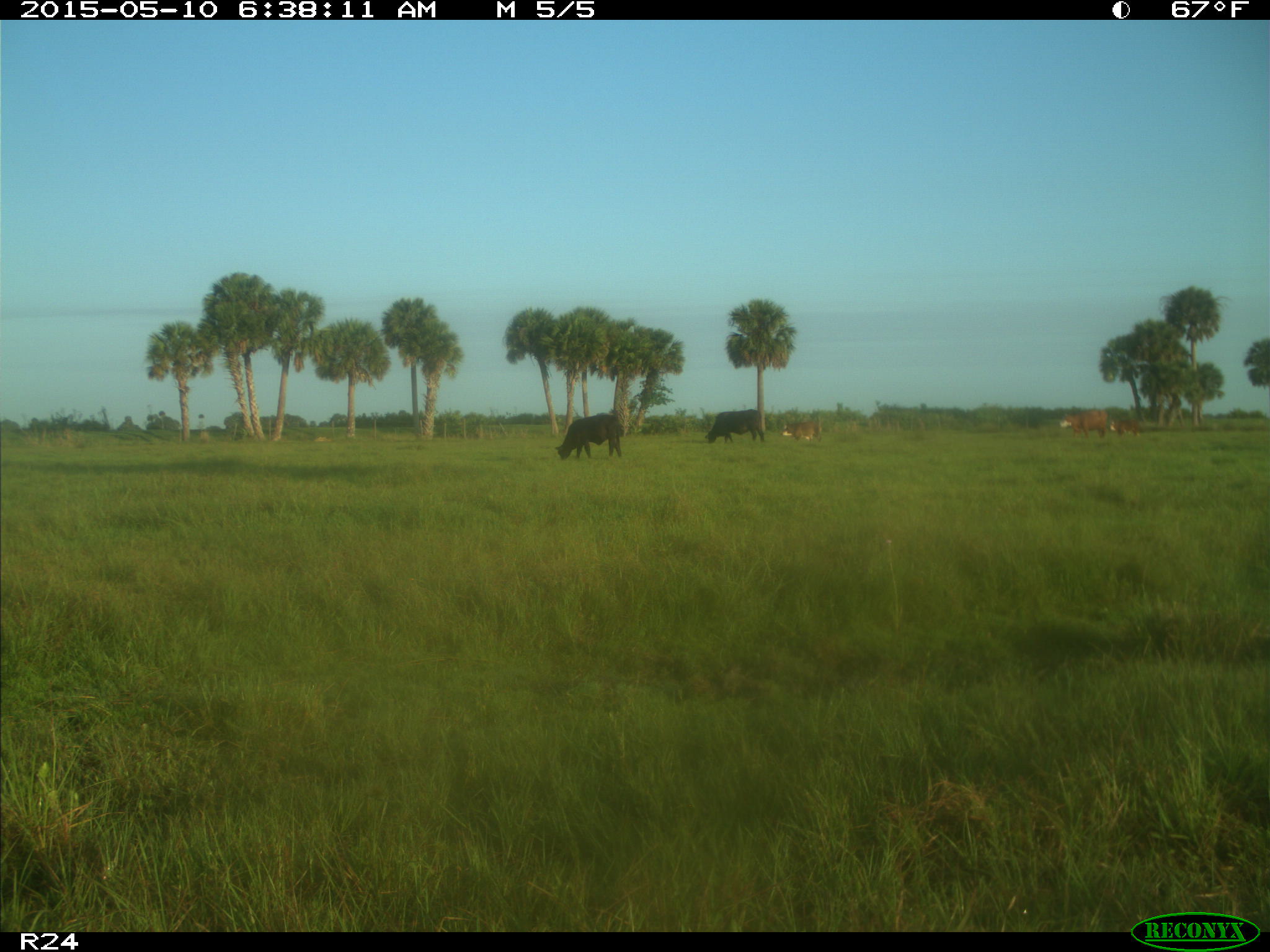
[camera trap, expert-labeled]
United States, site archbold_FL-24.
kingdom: Animalia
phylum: Chordata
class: Mammalia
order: Artiodactyla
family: Bovidae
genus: Bos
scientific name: Bos taurus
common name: domestic cow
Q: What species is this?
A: Bos taurus (domestic cow).